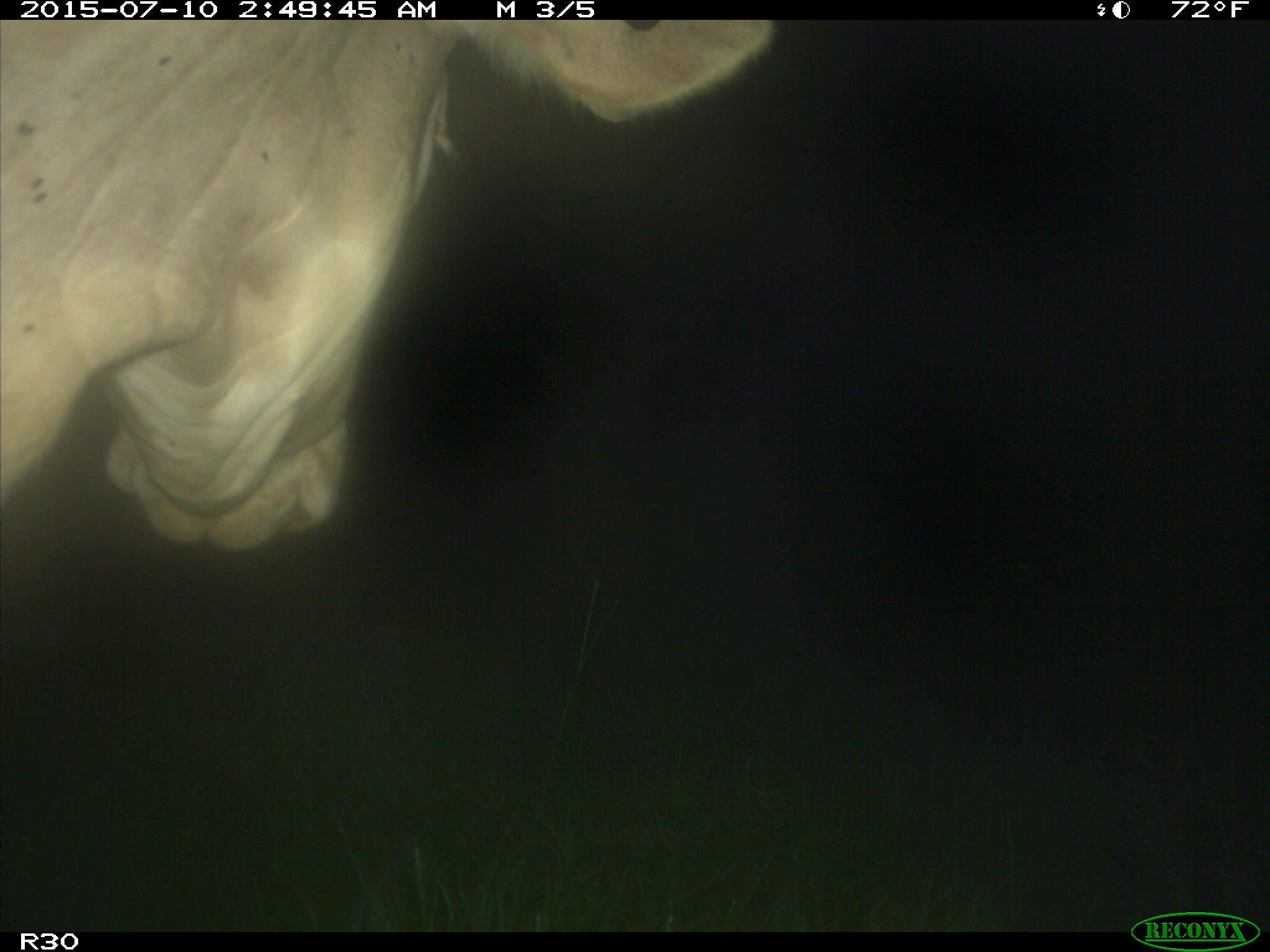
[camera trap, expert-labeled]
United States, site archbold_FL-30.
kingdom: Animalia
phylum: Chordata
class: Mammalia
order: Artiodactyla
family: Bovidae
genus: Bos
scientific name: Bos taurus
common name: domestic cow